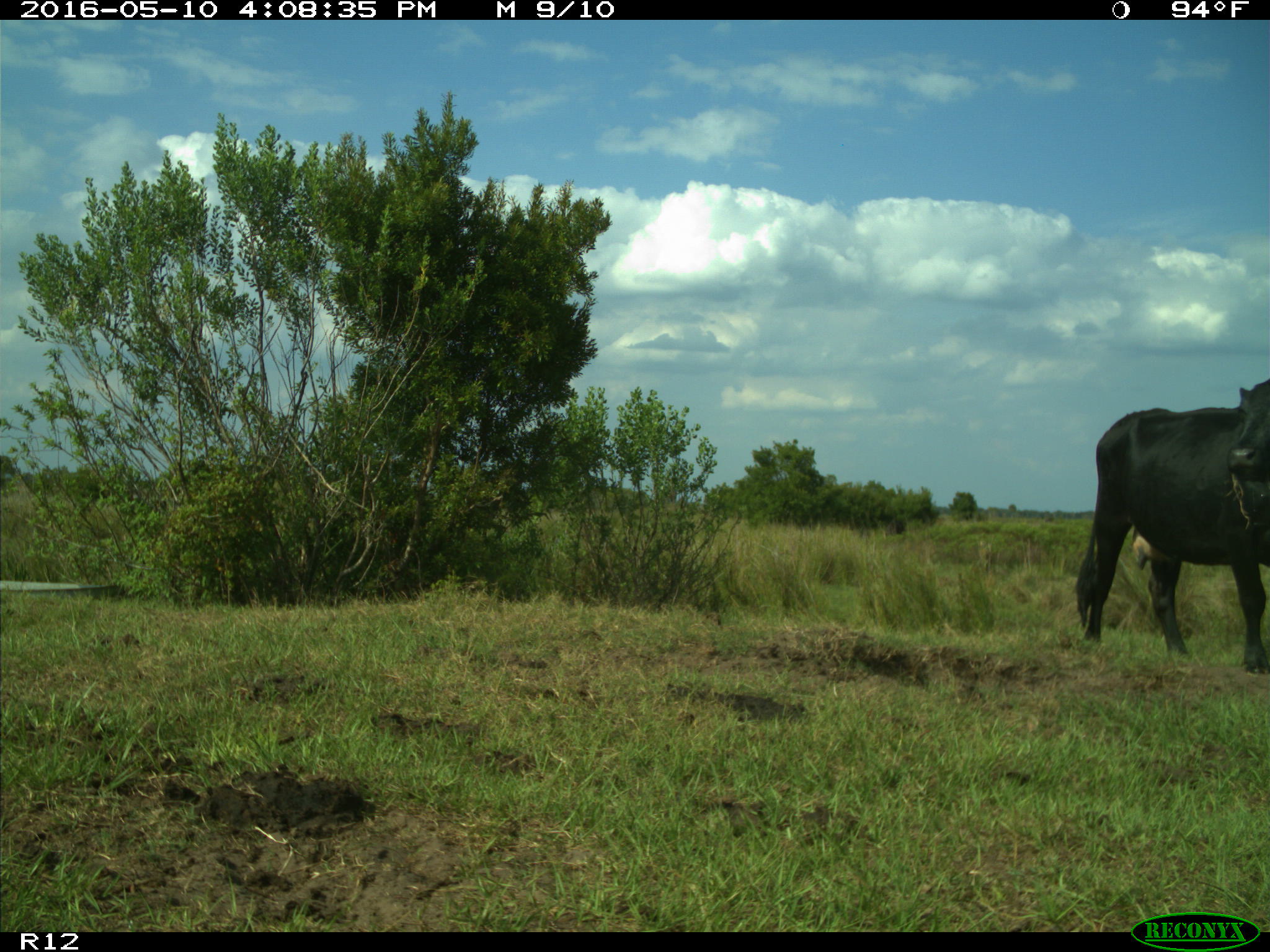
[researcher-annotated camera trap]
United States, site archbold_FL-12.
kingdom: Animalia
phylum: Chordata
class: Mammalia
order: Artiodactyla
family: Bovidae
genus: Bos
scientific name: Bos taurus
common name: domestic cow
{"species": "Bos taurus (domestic cow)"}